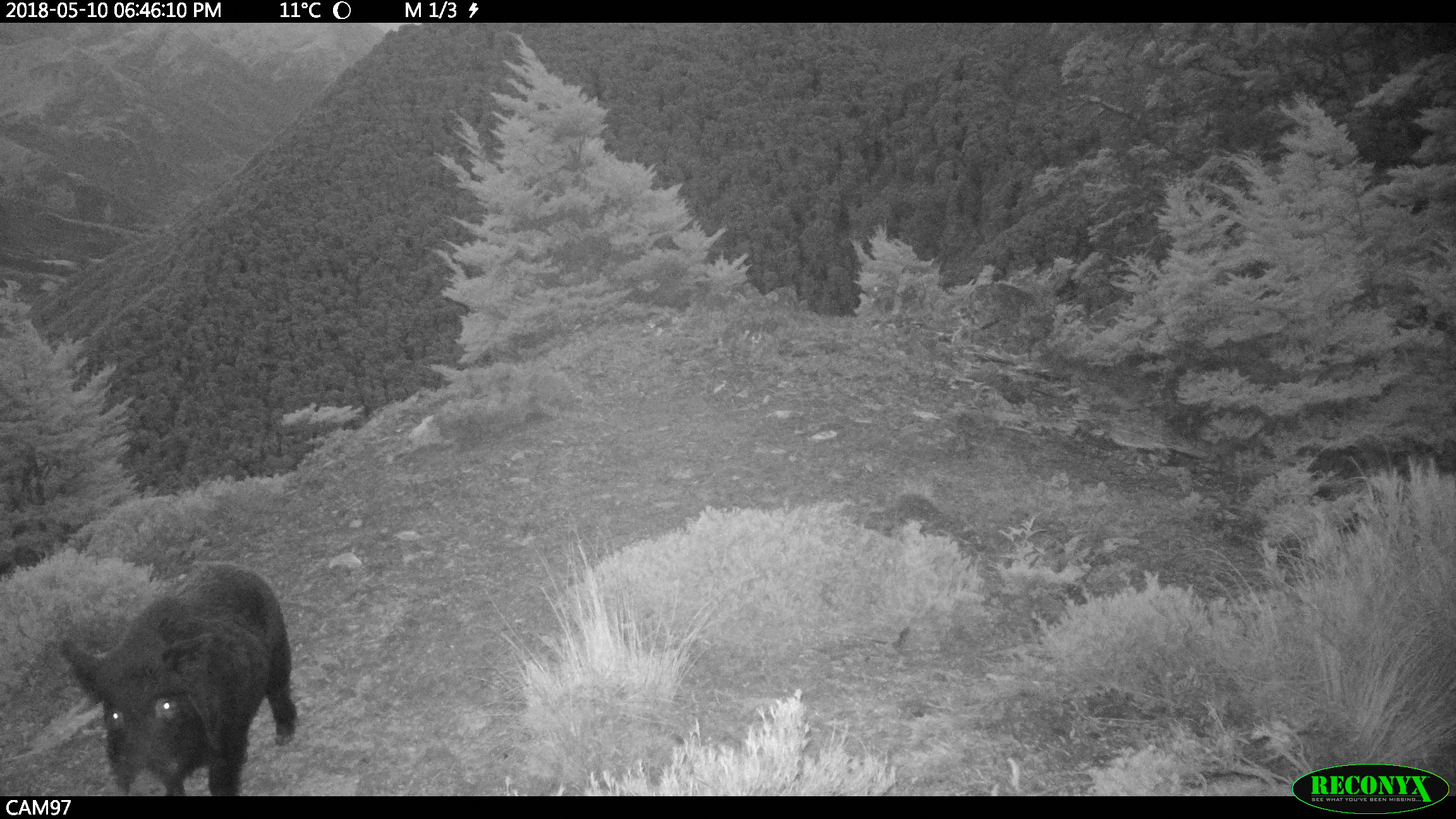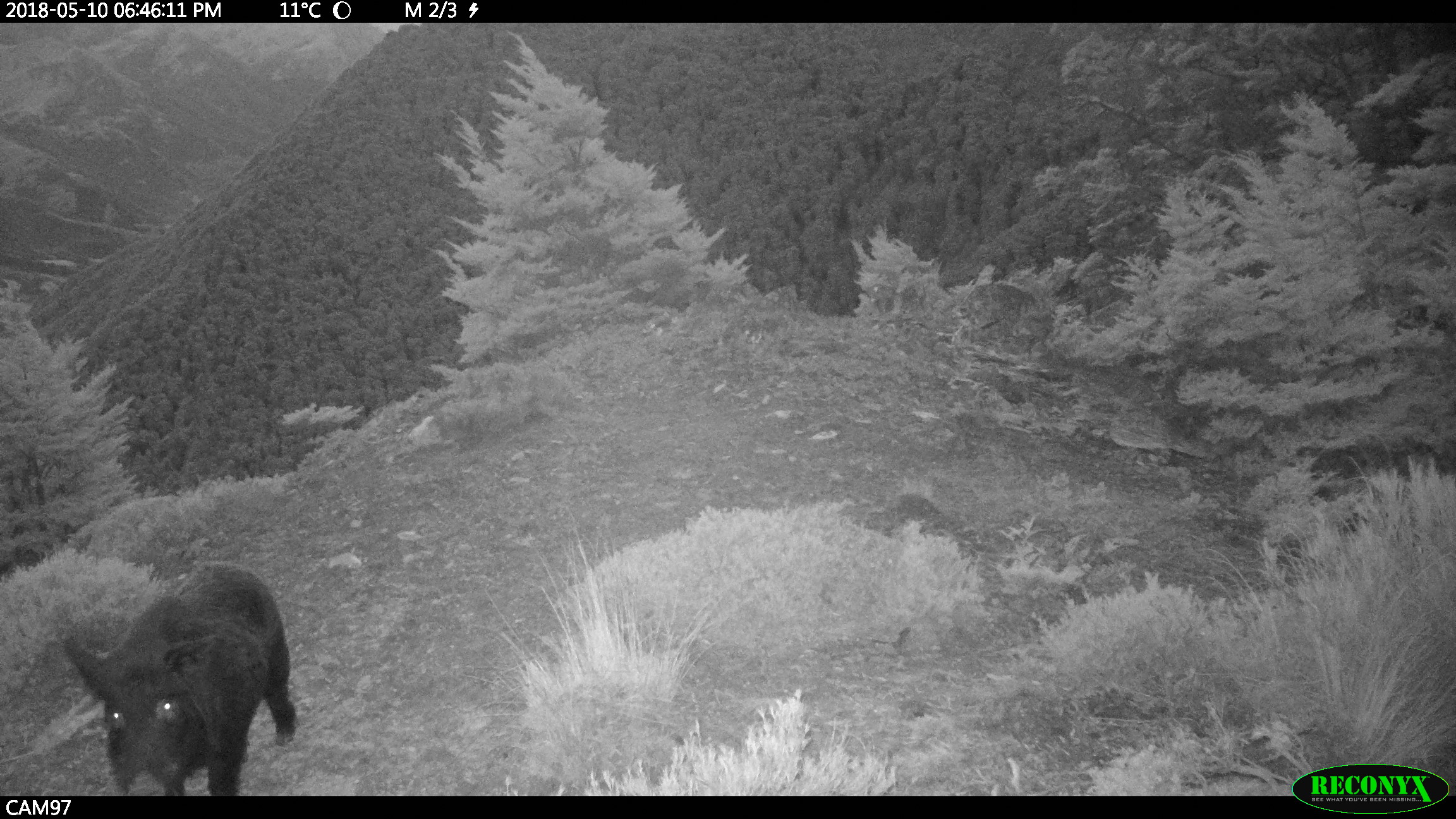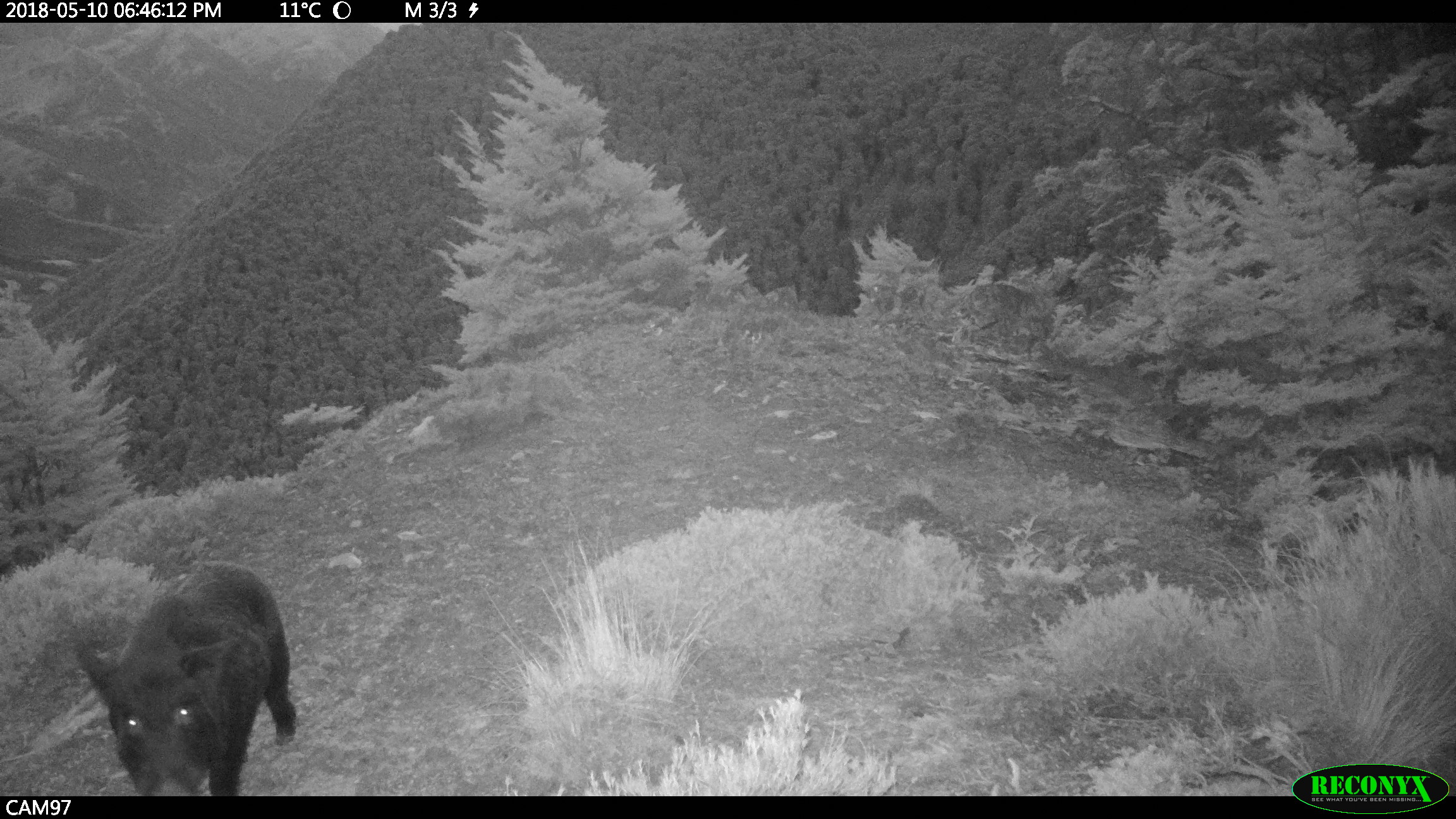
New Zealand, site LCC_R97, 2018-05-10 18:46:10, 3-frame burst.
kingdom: Animalia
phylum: Chordata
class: Mammalia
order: Artiodactyla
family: Suidae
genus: Sus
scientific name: Sus scrofa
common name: pig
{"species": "pig (Sus scrofa)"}